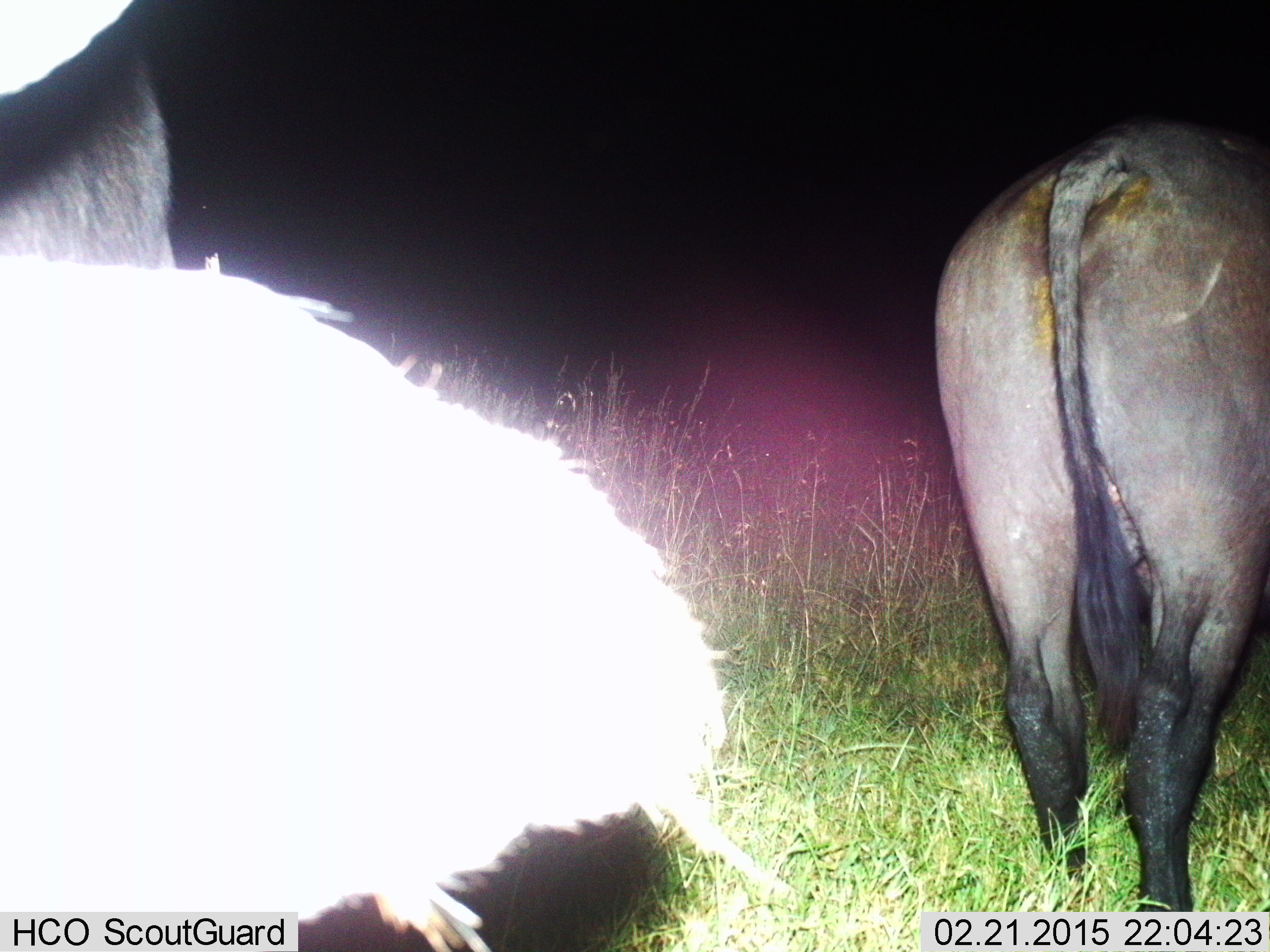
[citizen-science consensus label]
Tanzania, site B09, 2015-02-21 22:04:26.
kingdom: Animalia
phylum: Chordata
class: Mammalia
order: Artiodactyla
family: Bovidae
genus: Syncerus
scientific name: Syncerus caffer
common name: cape buffalo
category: buffalo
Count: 2.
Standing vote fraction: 100%.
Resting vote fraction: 0%.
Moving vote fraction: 0%.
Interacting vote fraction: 0%.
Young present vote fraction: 0%.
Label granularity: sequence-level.